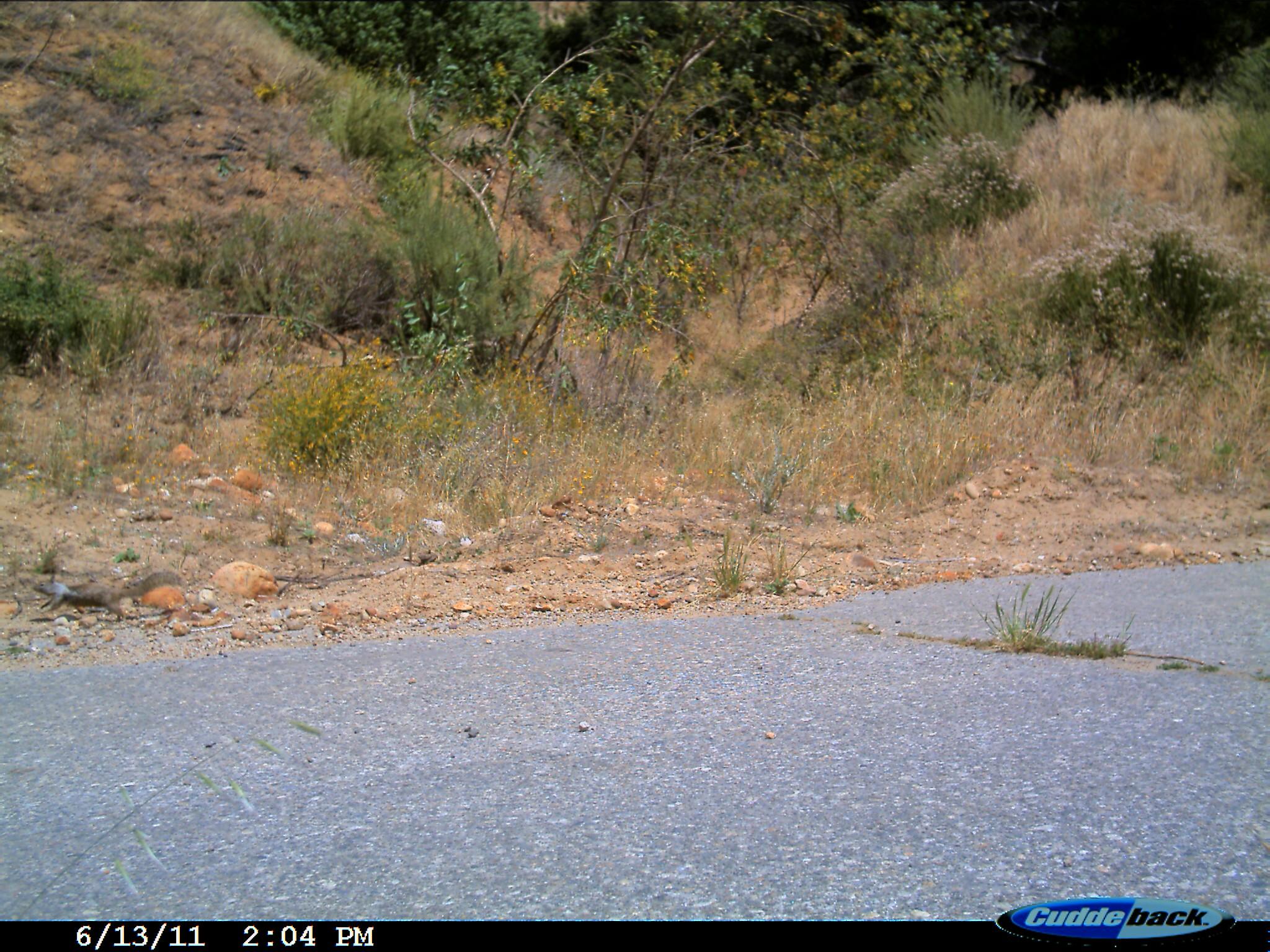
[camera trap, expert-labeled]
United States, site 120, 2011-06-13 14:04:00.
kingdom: Animalia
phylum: Chordata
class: Mammalia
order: Rodentia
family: Sciuridae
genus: Sciurus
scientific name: Sciurus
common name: squirrel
Squirrel (Sciurus).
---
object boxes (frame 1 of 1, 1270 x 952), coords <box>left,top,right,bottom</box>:
squirrel: <box>24,562,186,628</box>